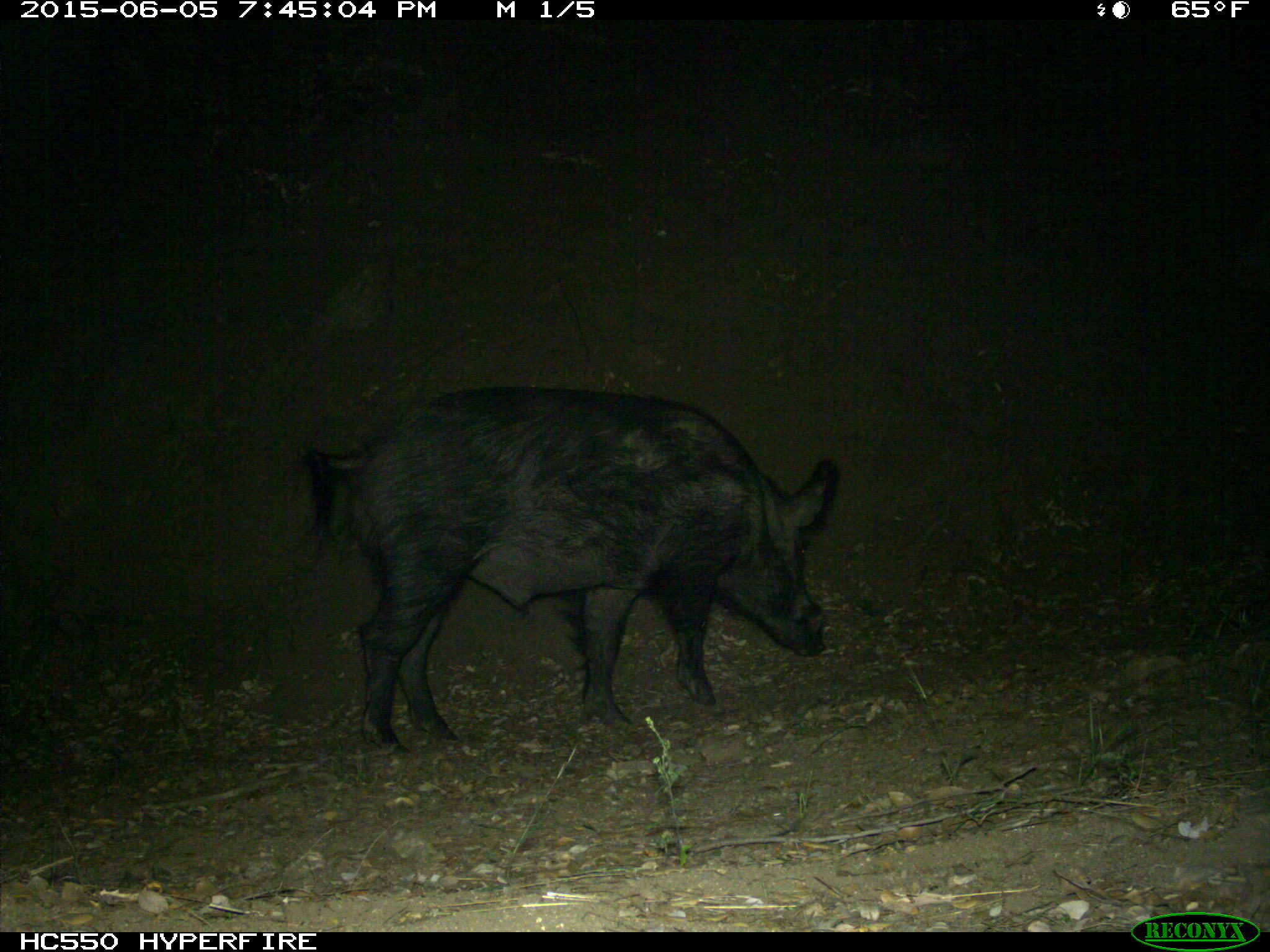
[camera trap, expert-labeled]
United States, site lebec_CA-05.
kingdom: Animalia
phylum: Chordata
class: Mammalia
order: Artiodactyla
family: Suidae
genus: Sus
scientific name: Sus scrofa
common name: wild boar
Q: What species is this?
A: Sus scrofa (wild boar).